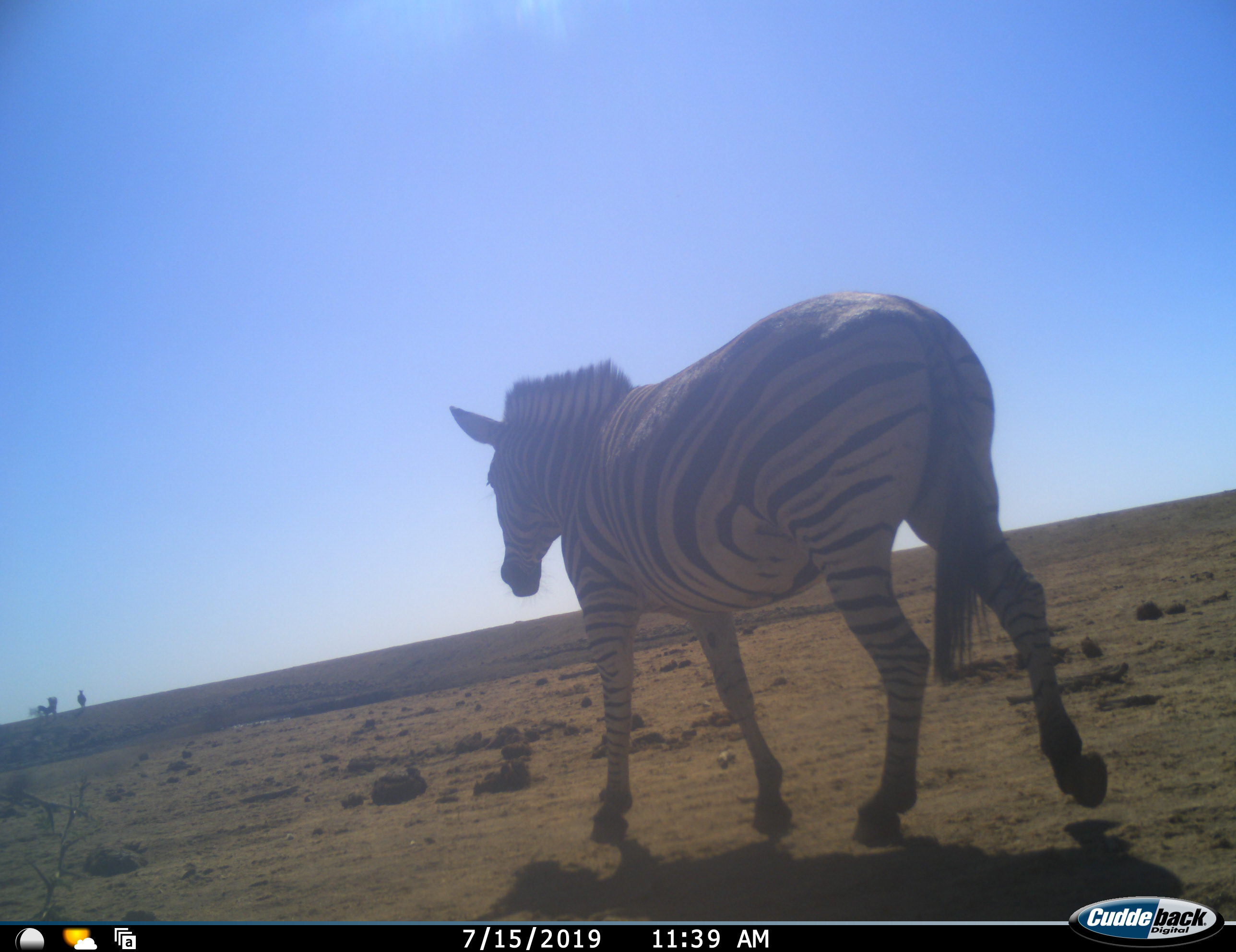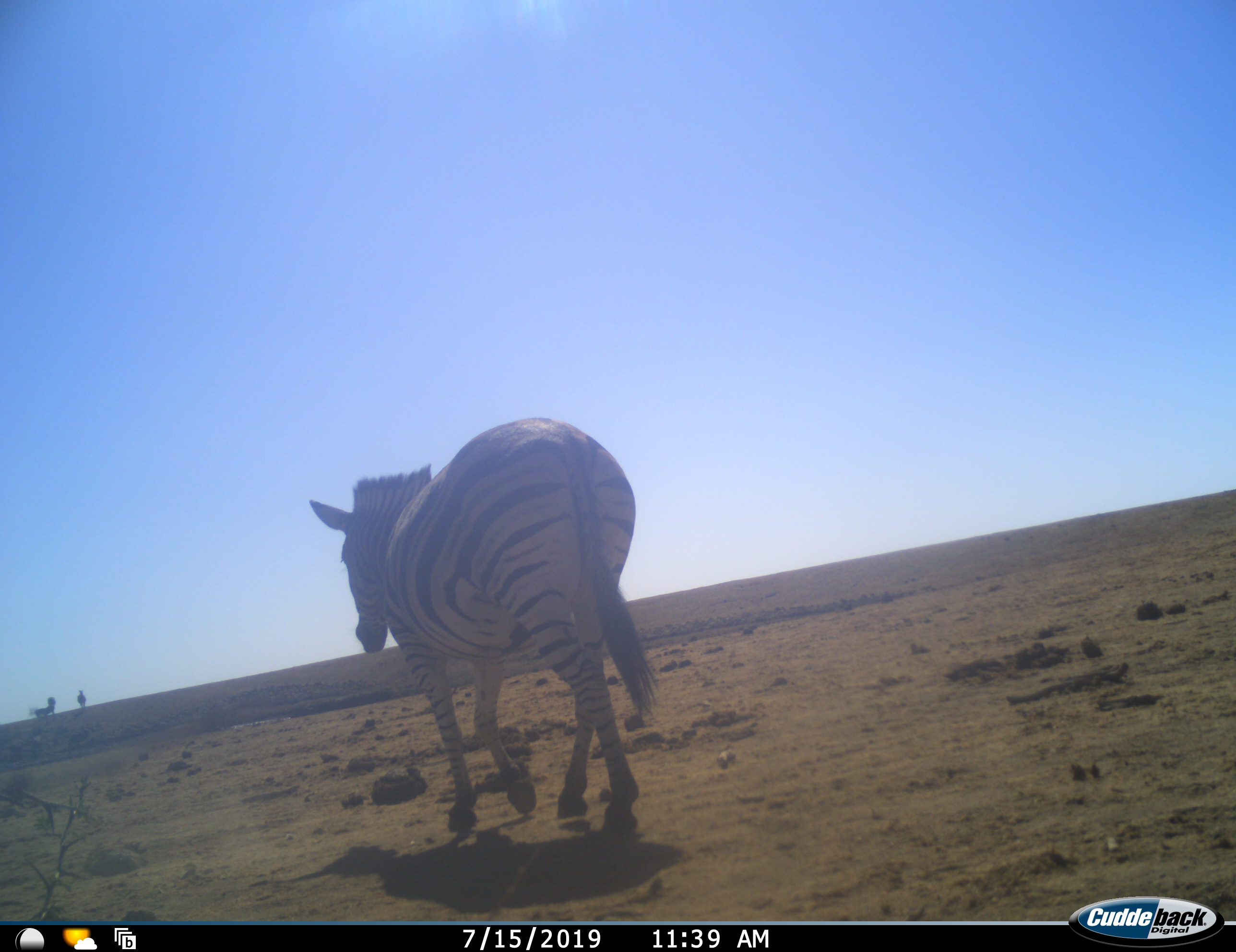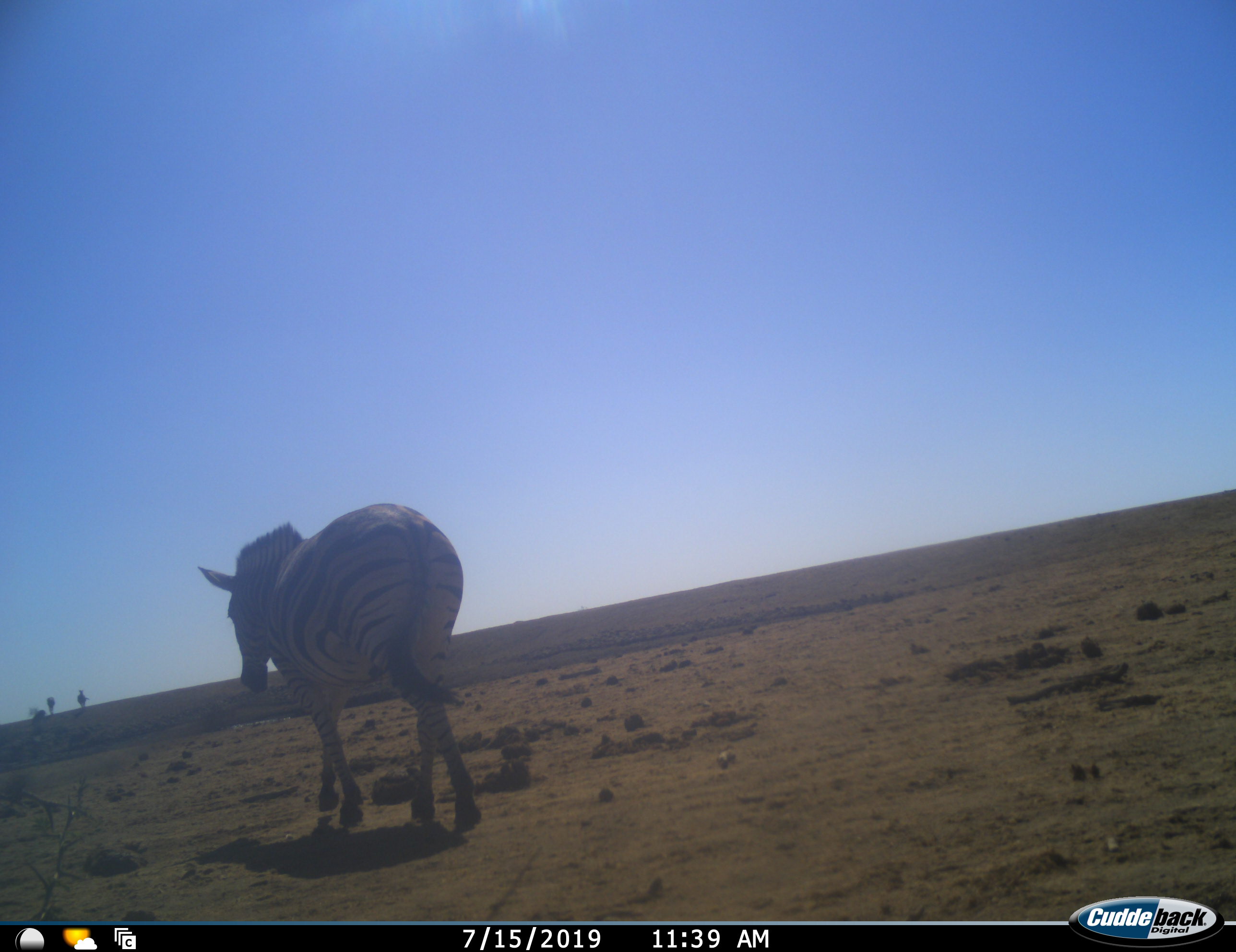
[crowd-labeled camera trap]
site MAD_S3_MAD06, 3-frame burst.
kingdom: Animalia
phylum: Chordata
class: Mammalia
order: Perissodactyla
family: Equidae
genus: Equus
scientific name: Equus quagga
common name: plains zebra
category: zebraplains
Zebraplains (plains zebra) (Equus quagga), count 1. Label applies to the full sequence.